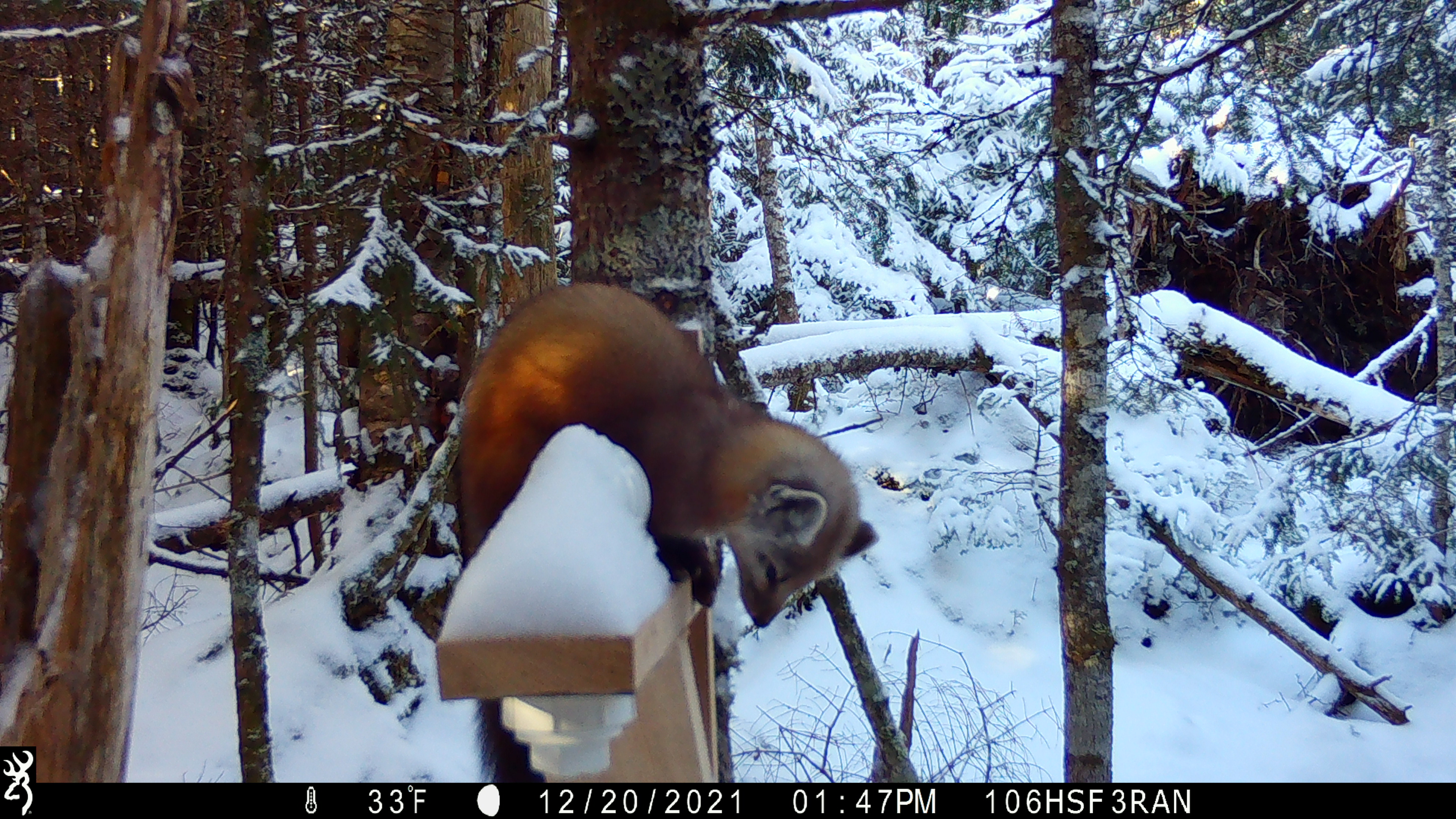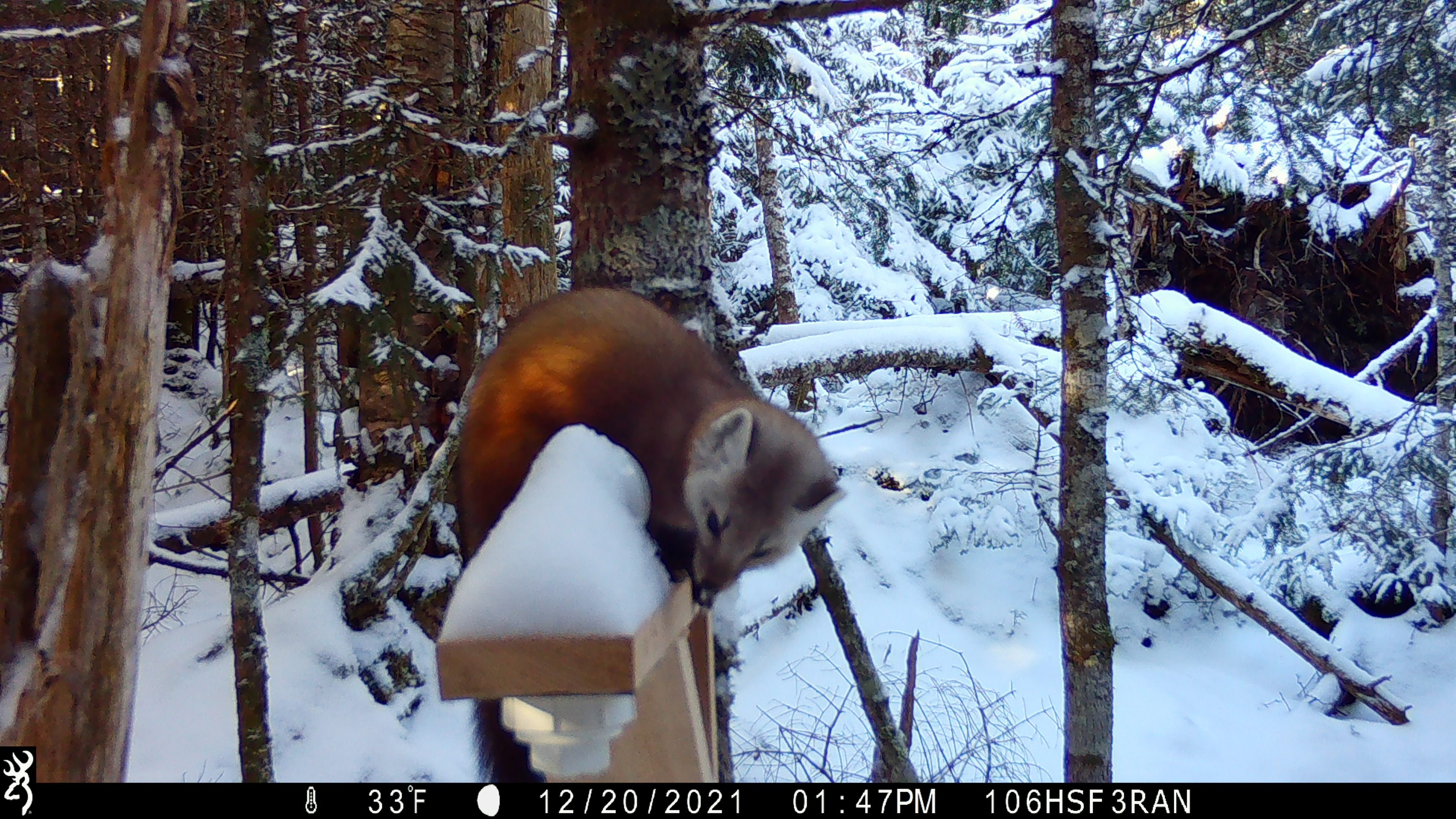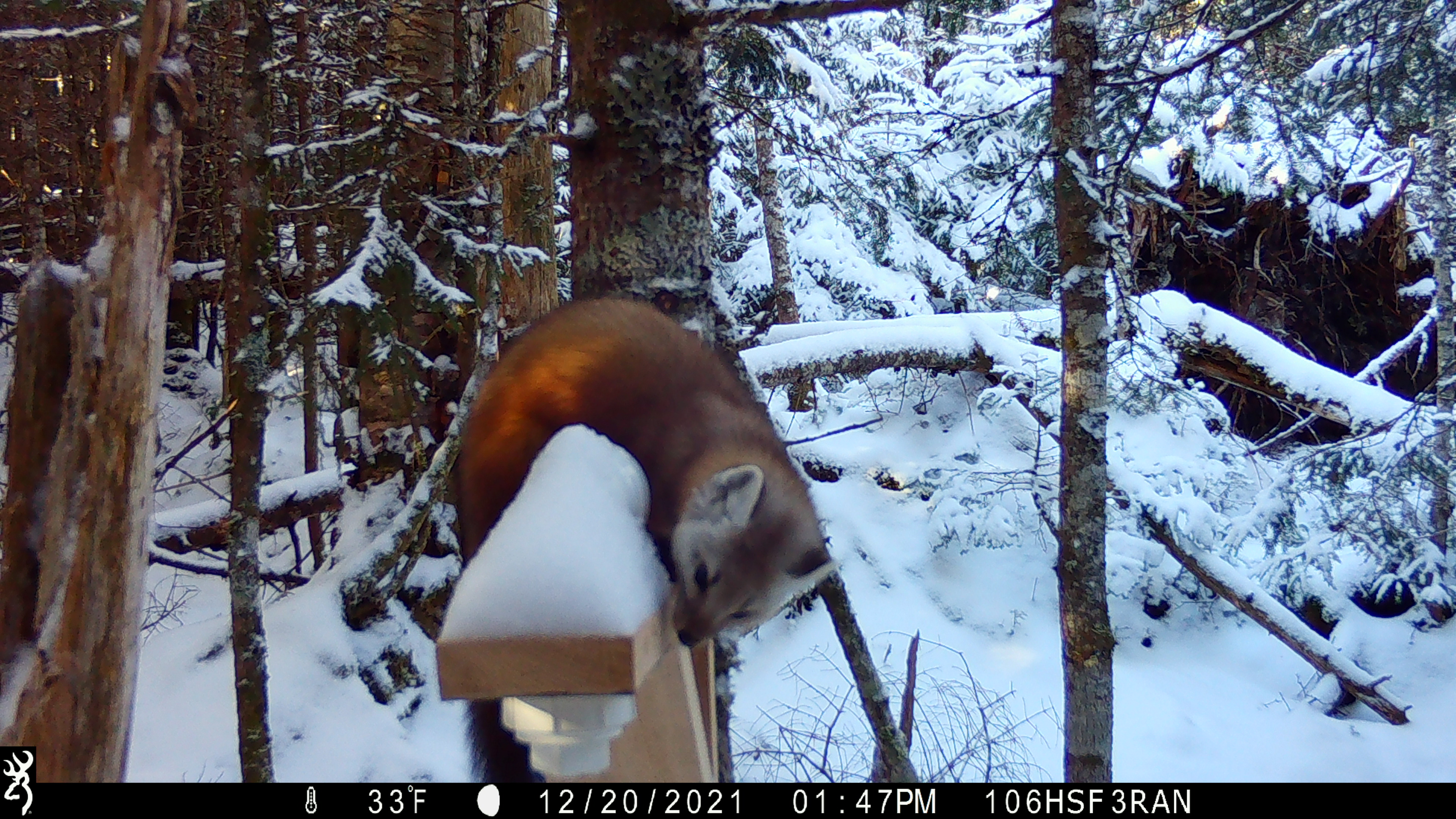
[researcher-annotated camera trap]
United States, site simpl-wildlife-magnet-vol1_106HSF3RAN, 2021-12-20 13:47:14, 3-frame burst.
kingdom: Animalia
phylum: Chordata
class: Mammalia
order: Carnivora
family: Mustelidae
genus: Martes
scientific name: Martes americana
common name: american marten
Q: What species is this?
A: American marten (Martes americana).